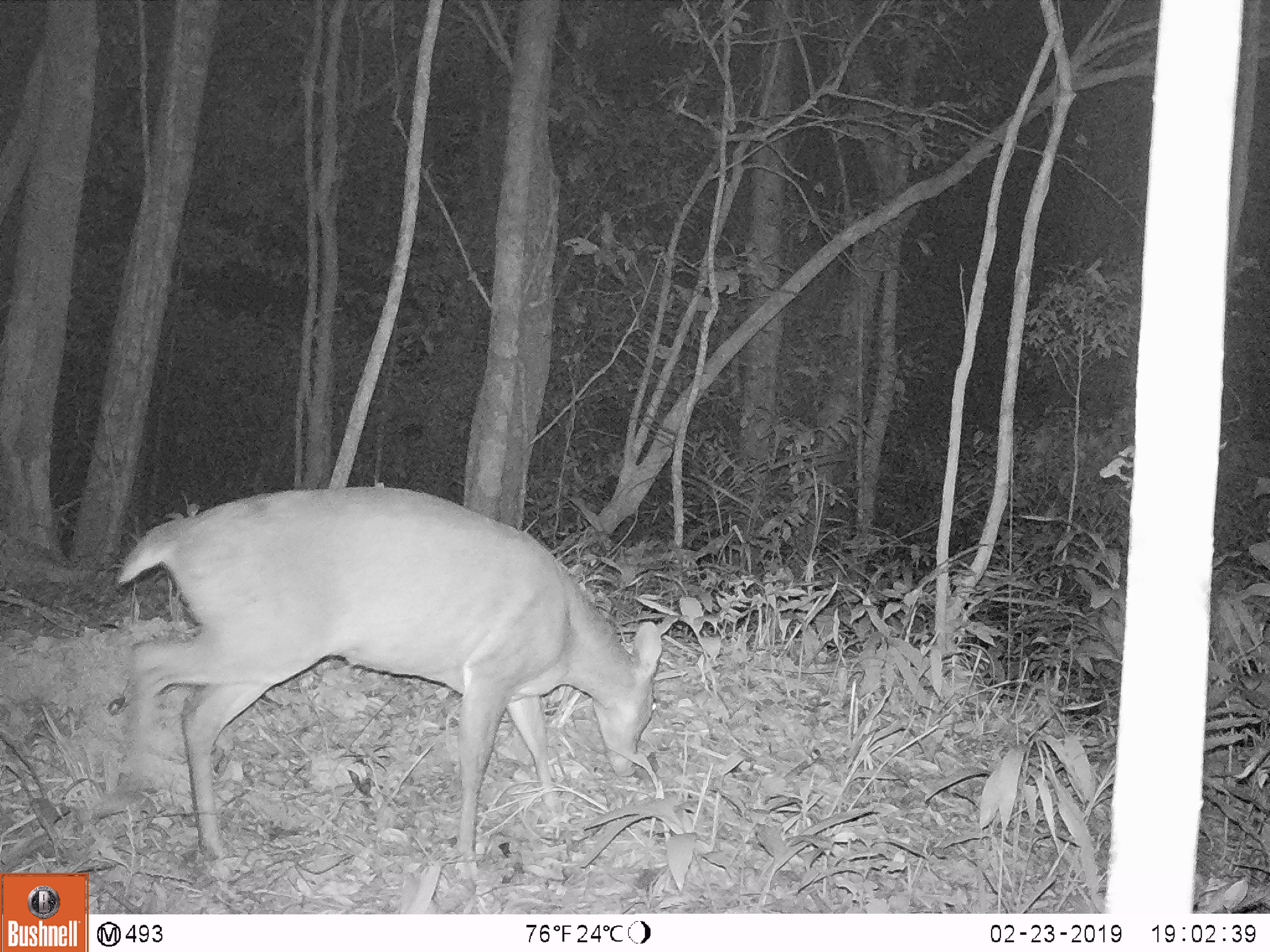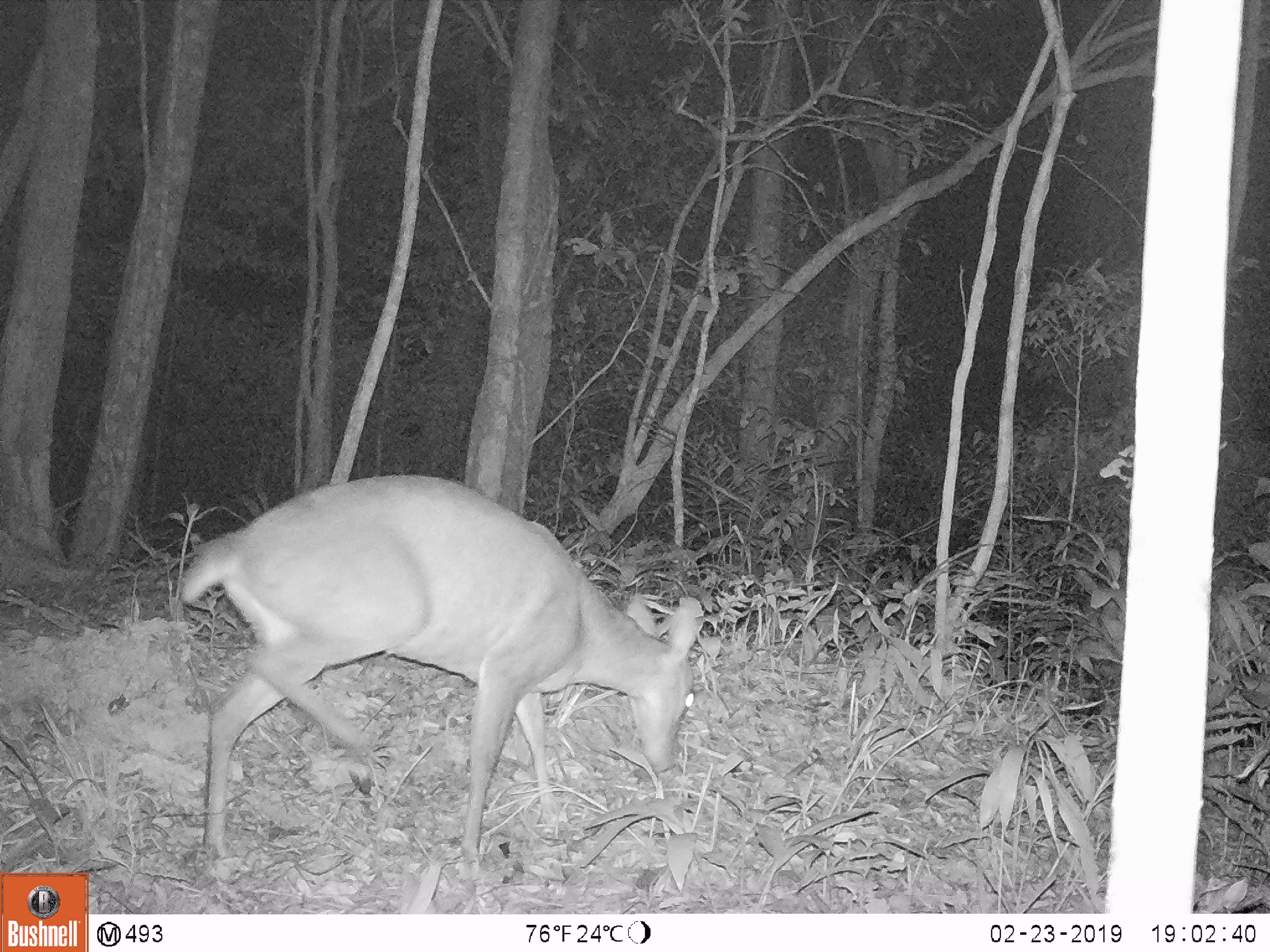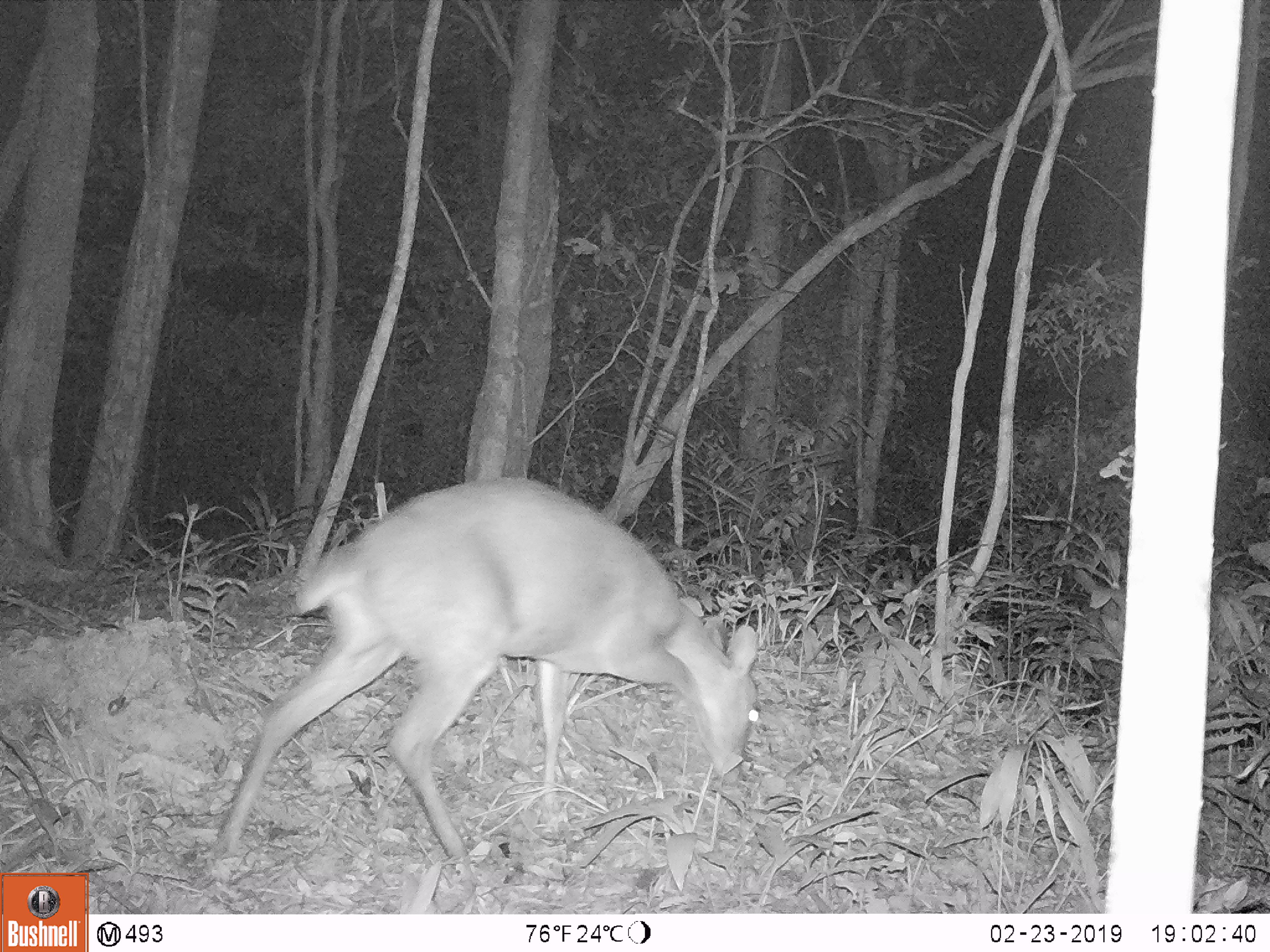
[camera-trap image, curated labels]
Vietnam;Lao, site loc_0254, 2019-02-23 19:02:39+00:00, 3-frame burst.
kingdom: Animalia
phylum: Chordata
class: Mammalia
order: Artiodactyla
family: Cervidae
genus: Muntiacus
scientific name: Muntiacus vuquangensis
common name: large-antlered muntjac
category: large antlered muntjac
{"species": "large antlered muntjac (large-antlered muntjac) (Muntiacus vuquangensis)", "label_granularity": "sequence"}